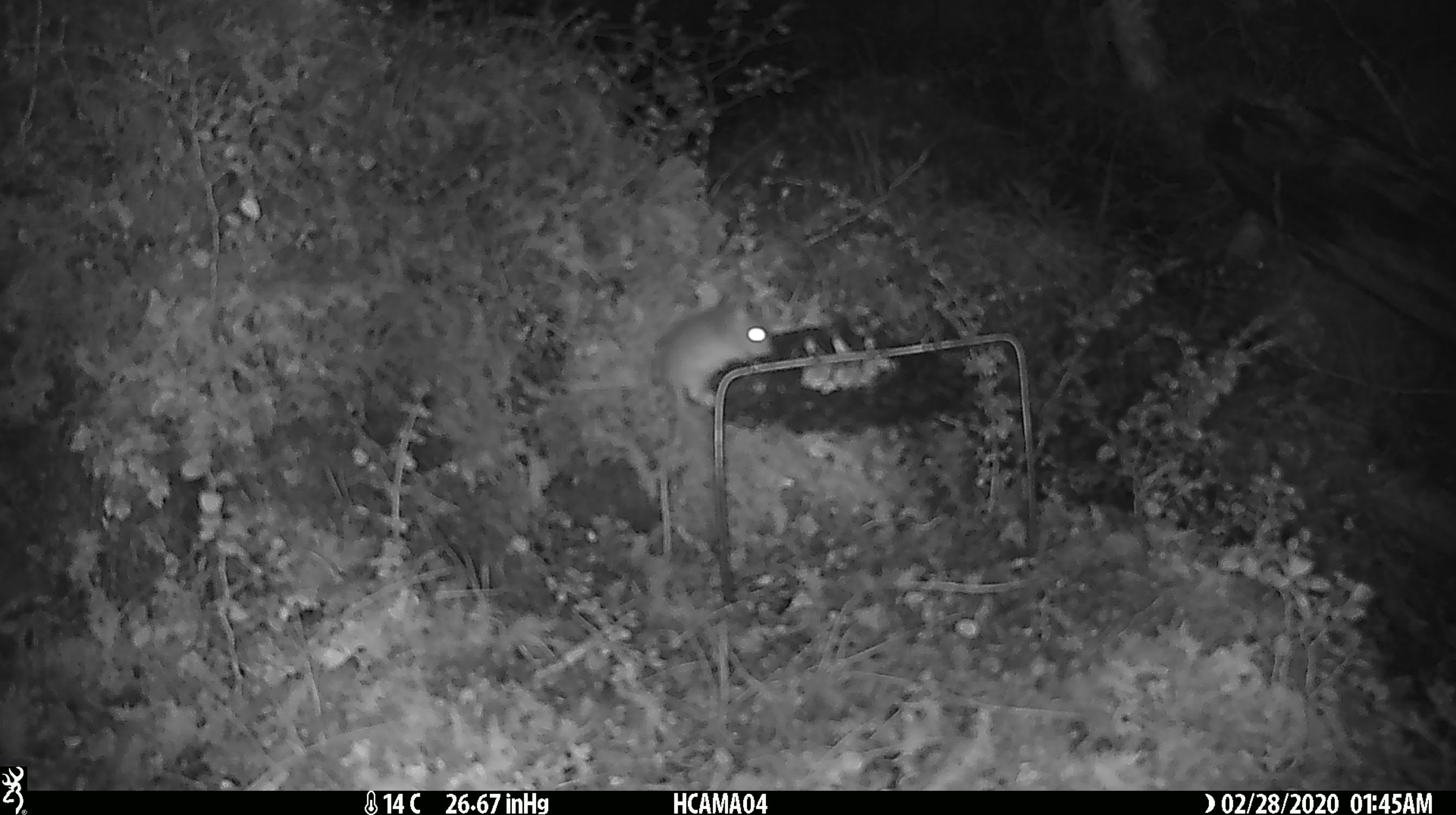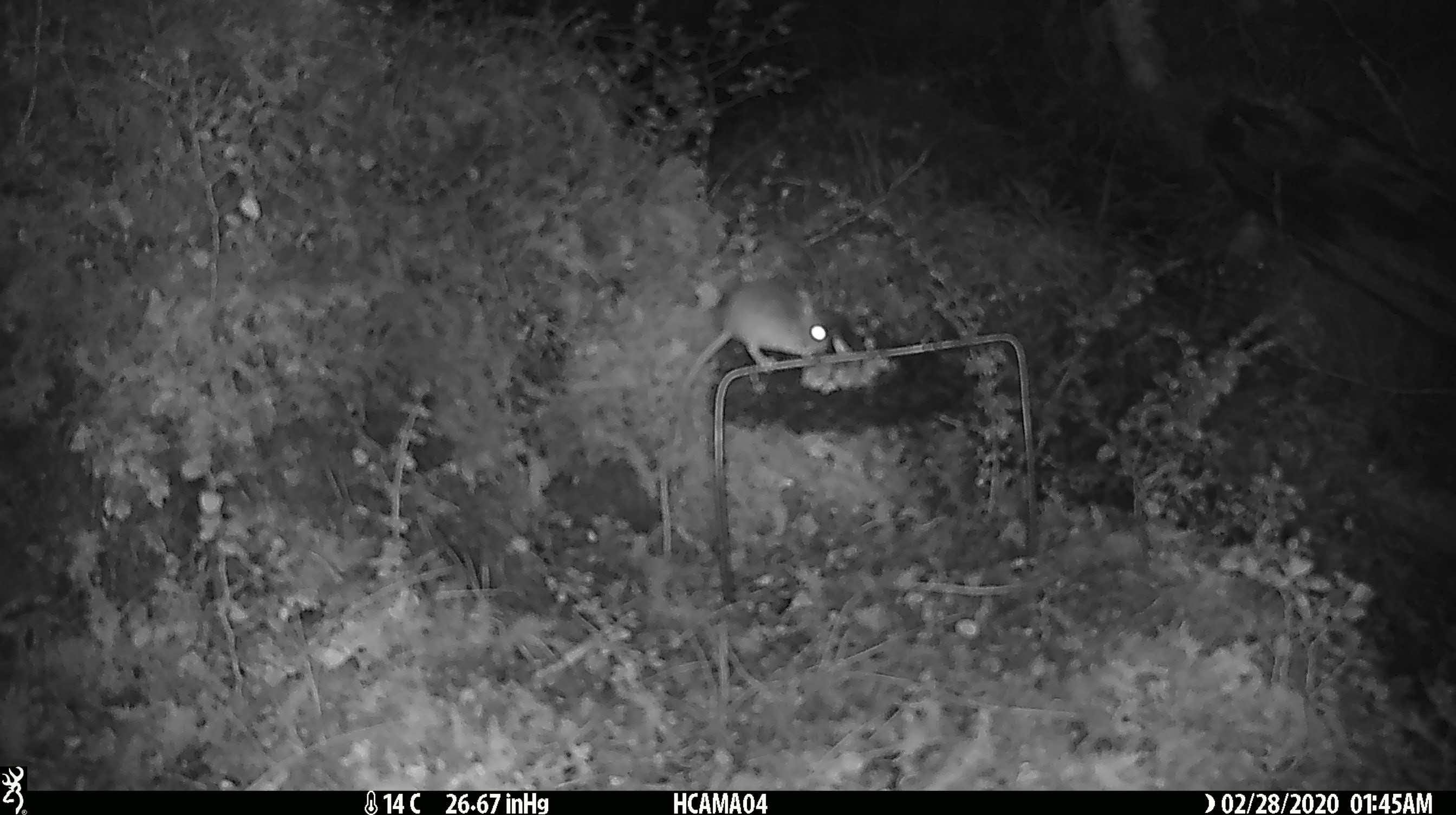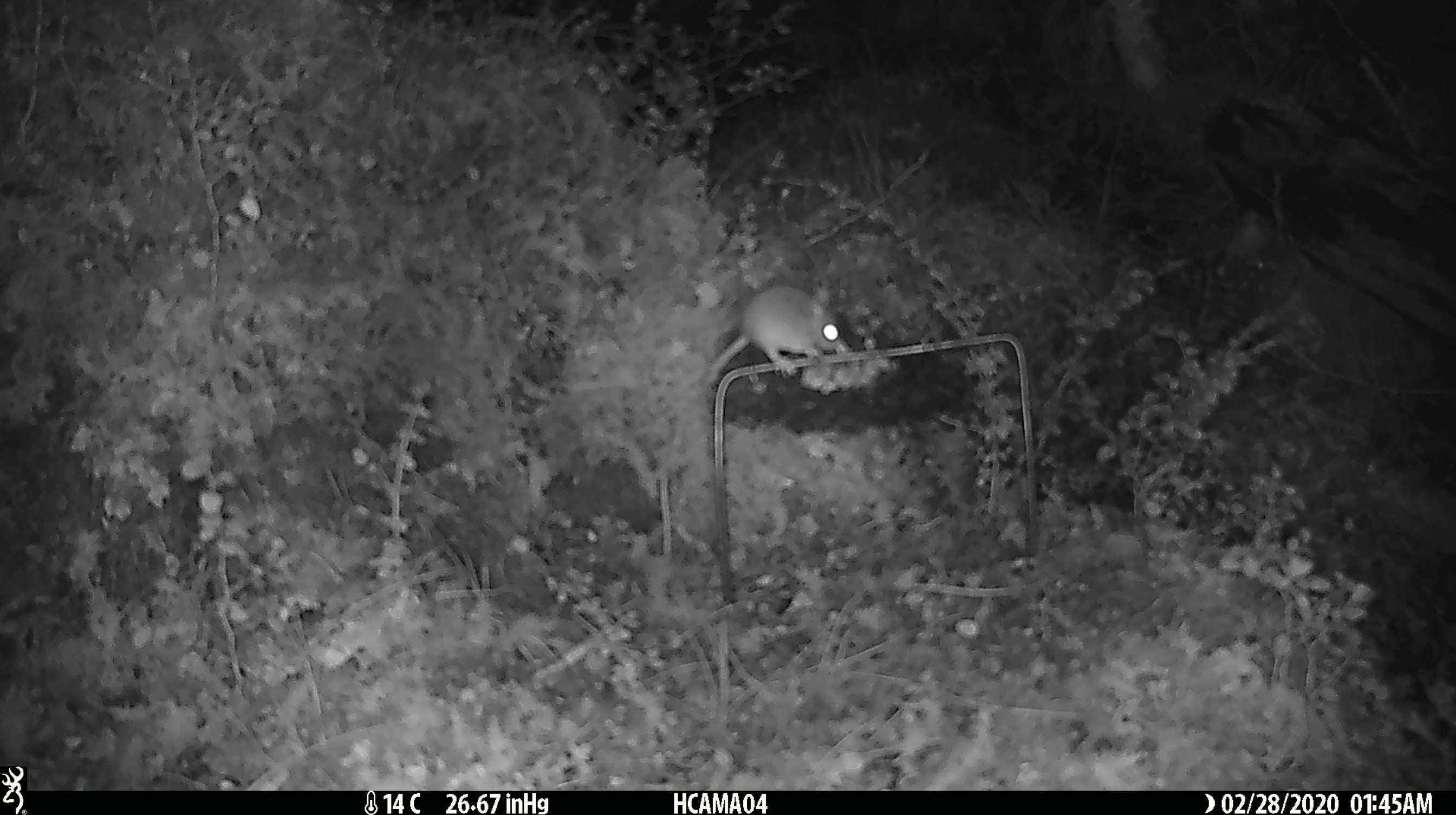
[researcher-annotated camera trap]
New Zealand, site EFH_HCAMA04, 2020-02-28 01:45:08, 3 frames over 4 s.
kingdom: Animalia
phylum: Chordata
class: Mammalia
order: Rodentia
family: Muridae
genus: Mus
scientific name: Mus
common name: mouse